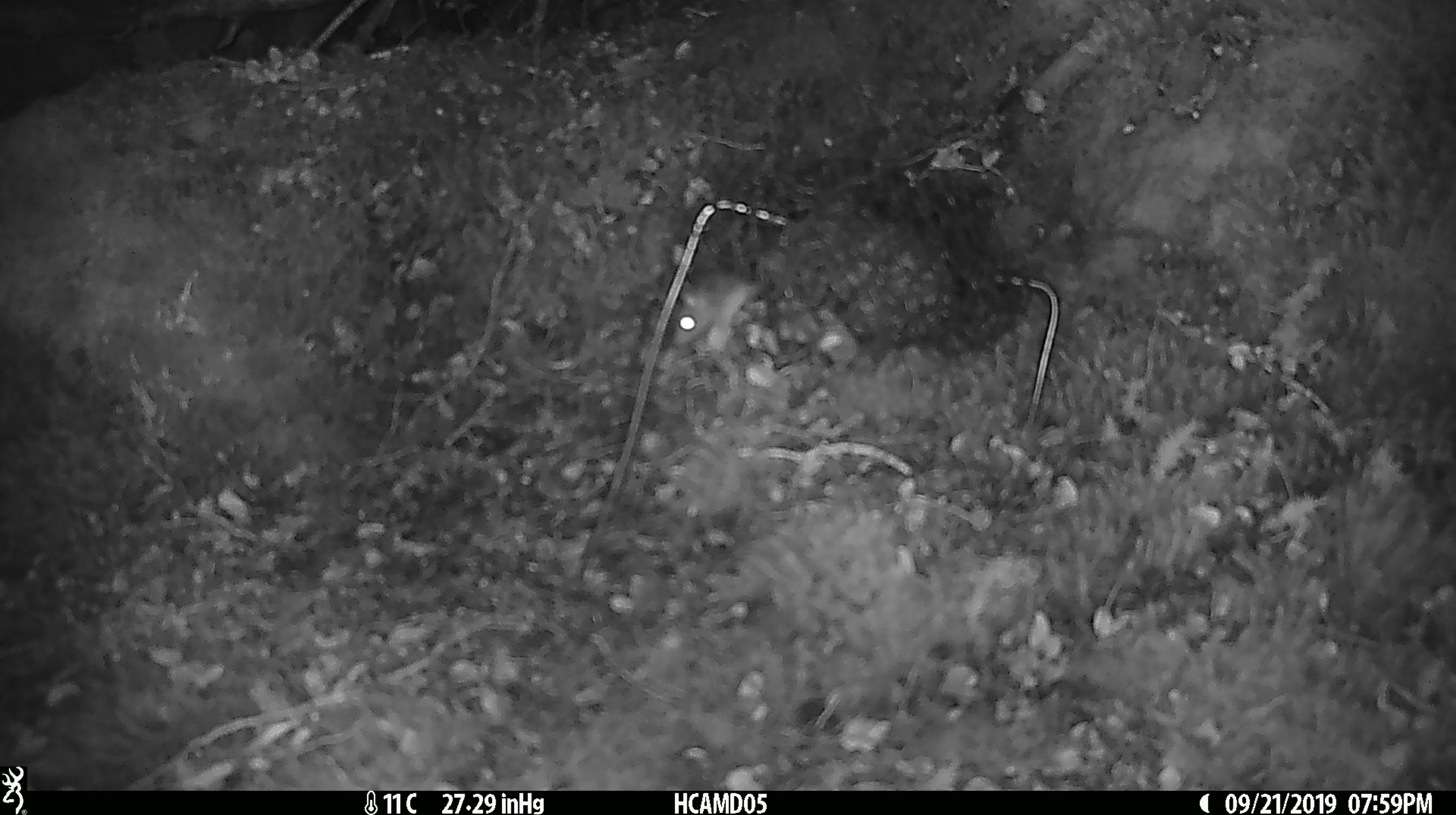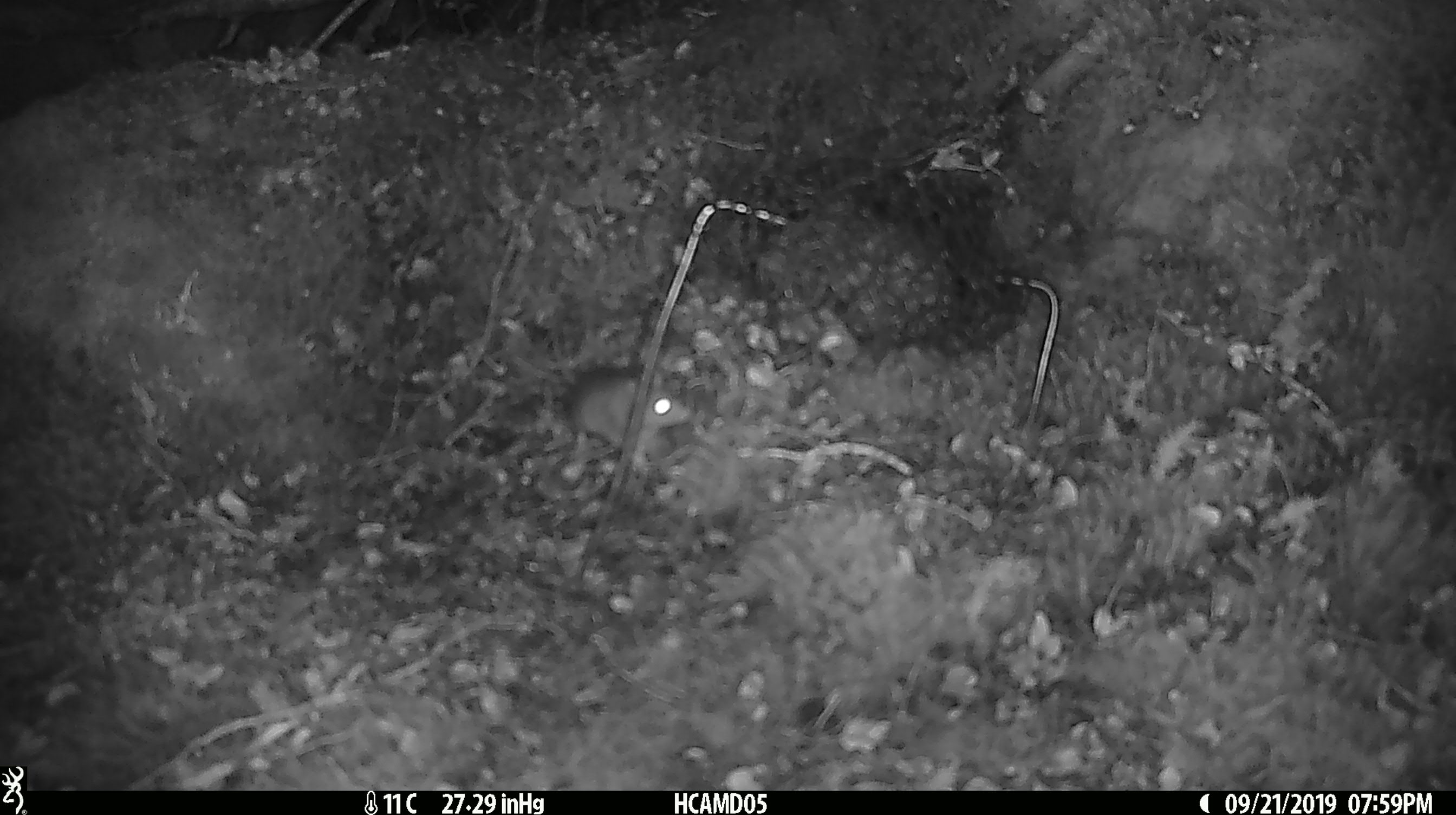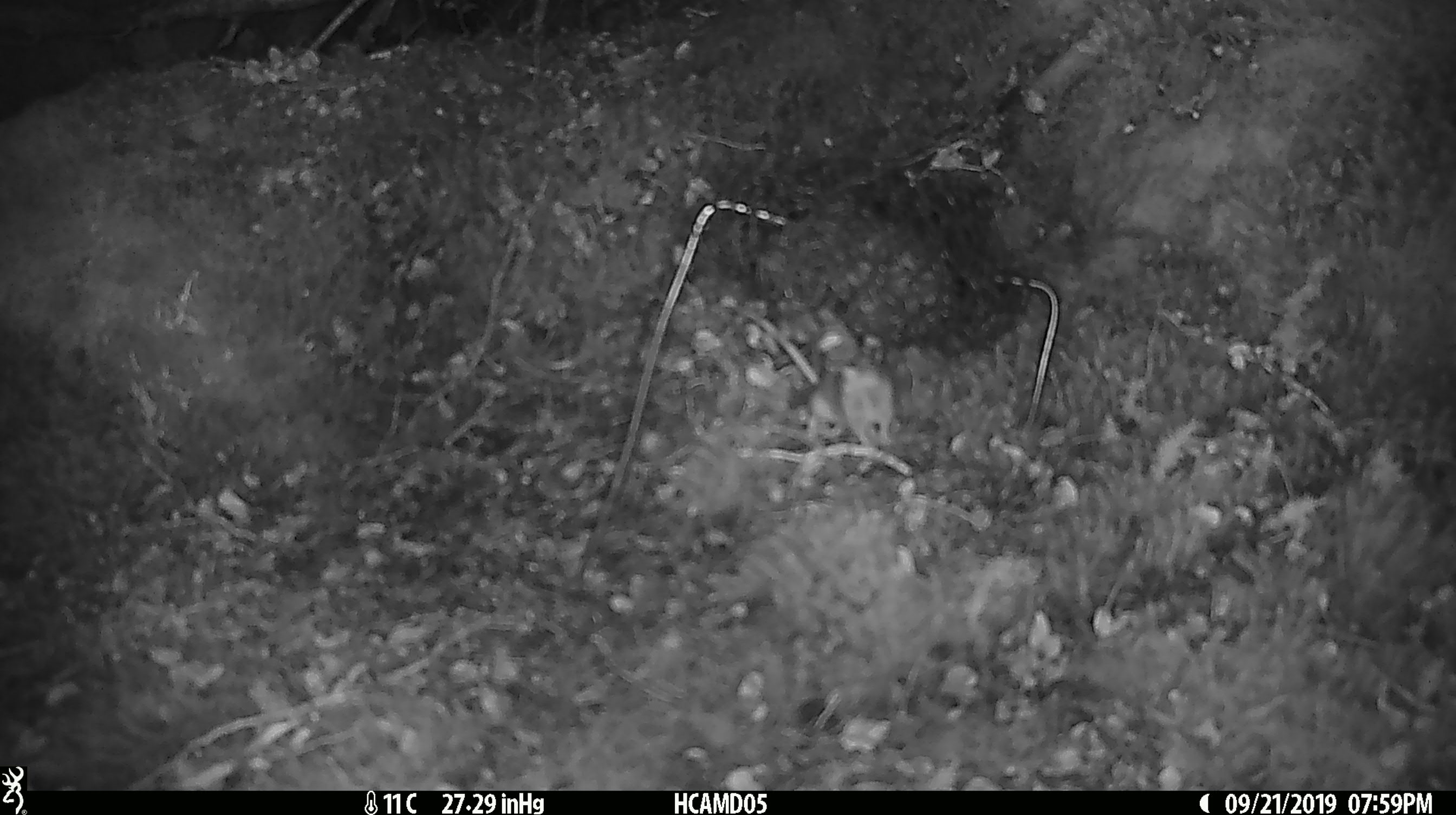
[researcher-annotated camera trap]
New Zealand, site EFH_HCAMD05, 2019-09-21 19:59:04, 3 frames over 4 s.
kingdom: Animalia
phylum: Chordata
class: Mammalia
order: Rodentia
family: Muridae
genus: Mus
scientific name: Mus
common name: mouse